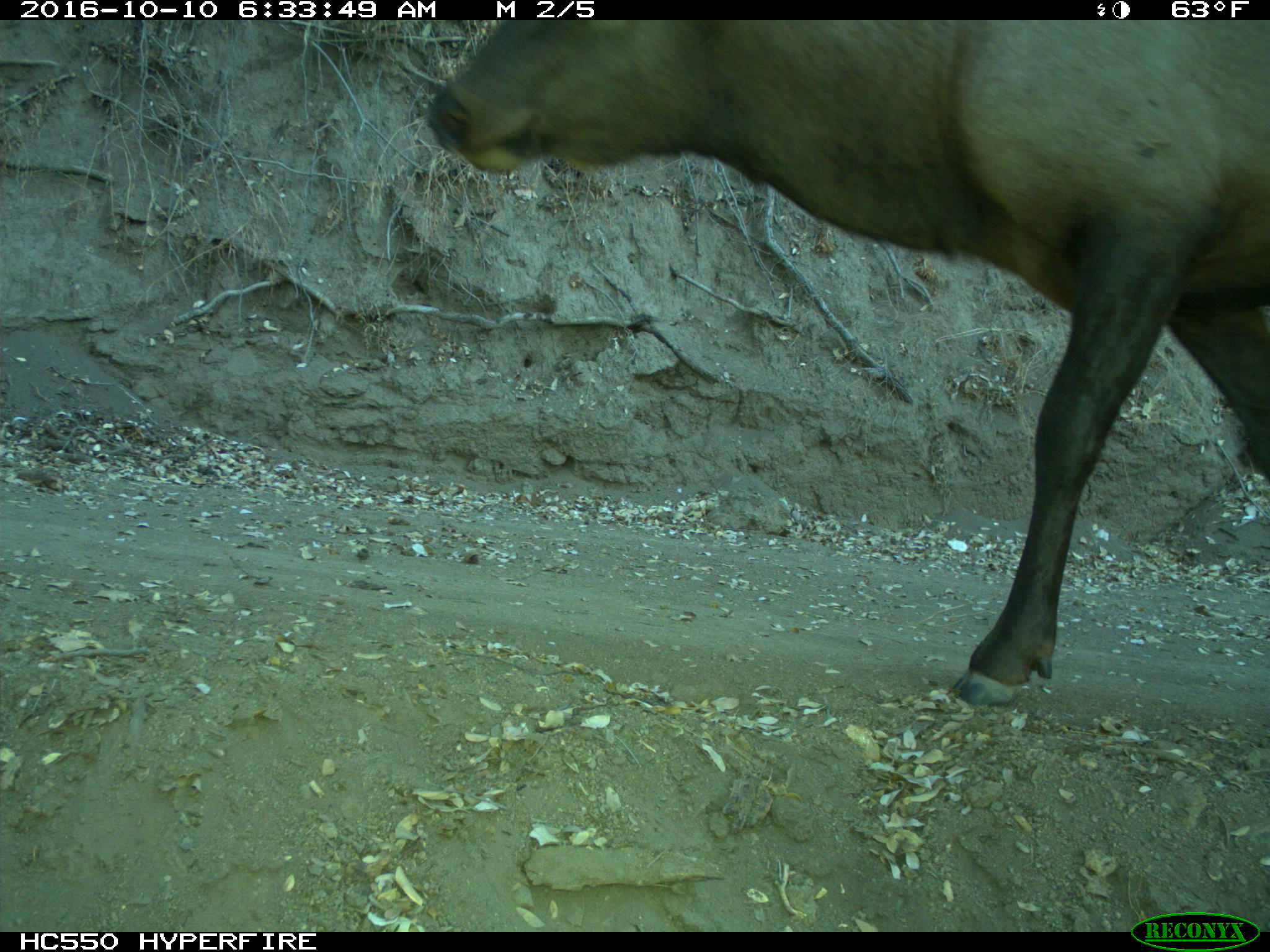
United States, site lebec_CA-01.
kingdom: Animalia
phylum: Chordata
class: Mammalia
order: Artiodactyla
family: Cervidae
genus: Cervus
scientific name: Cervus canadensis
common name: elk